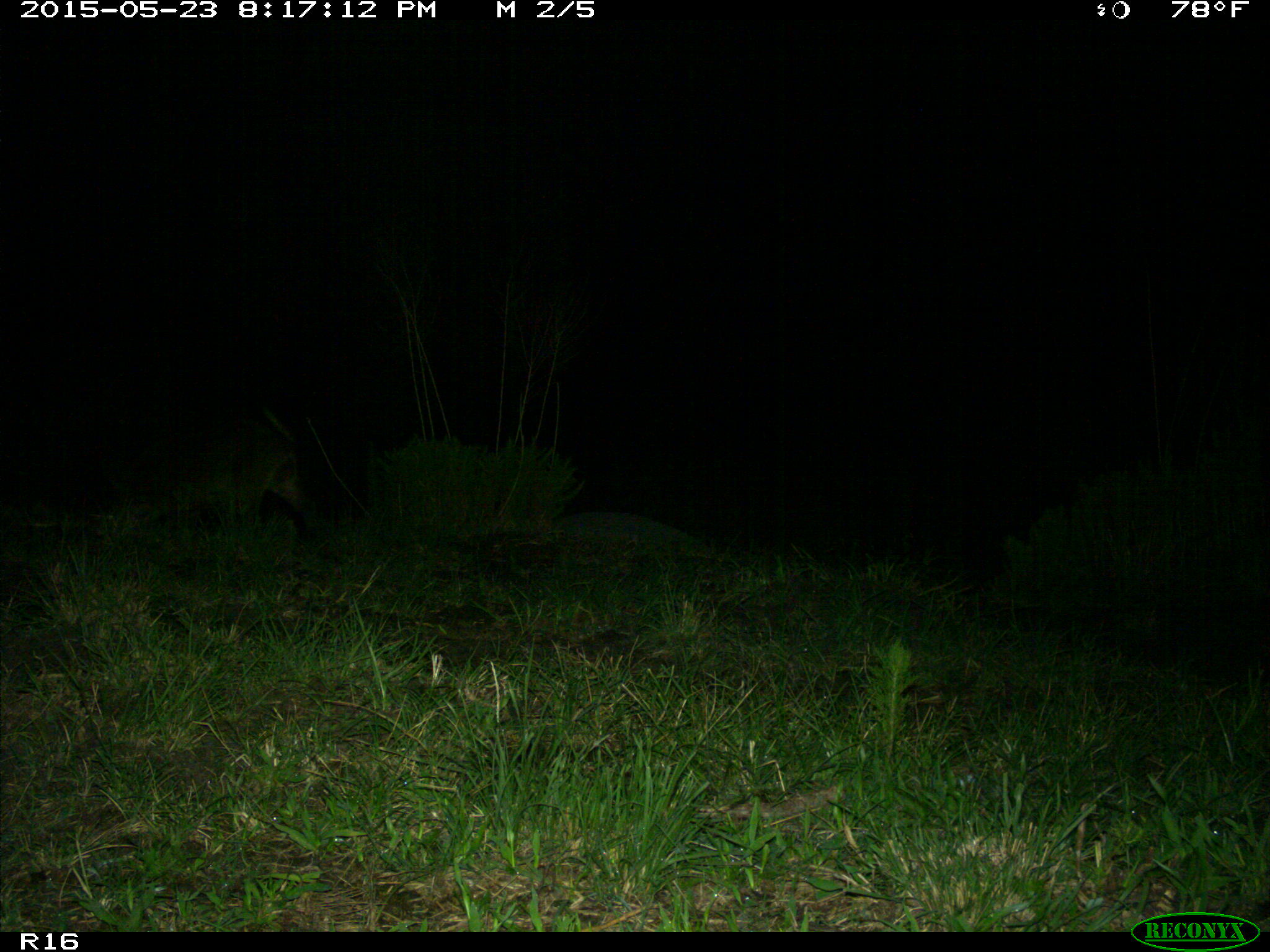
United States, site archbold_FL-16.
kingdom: Animalia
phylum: Chordata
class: Mammalia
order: Artiodactyla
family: Suidae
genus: Sus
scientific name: Sus scrofa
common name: wild boar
Sus scrofa (wild boar).